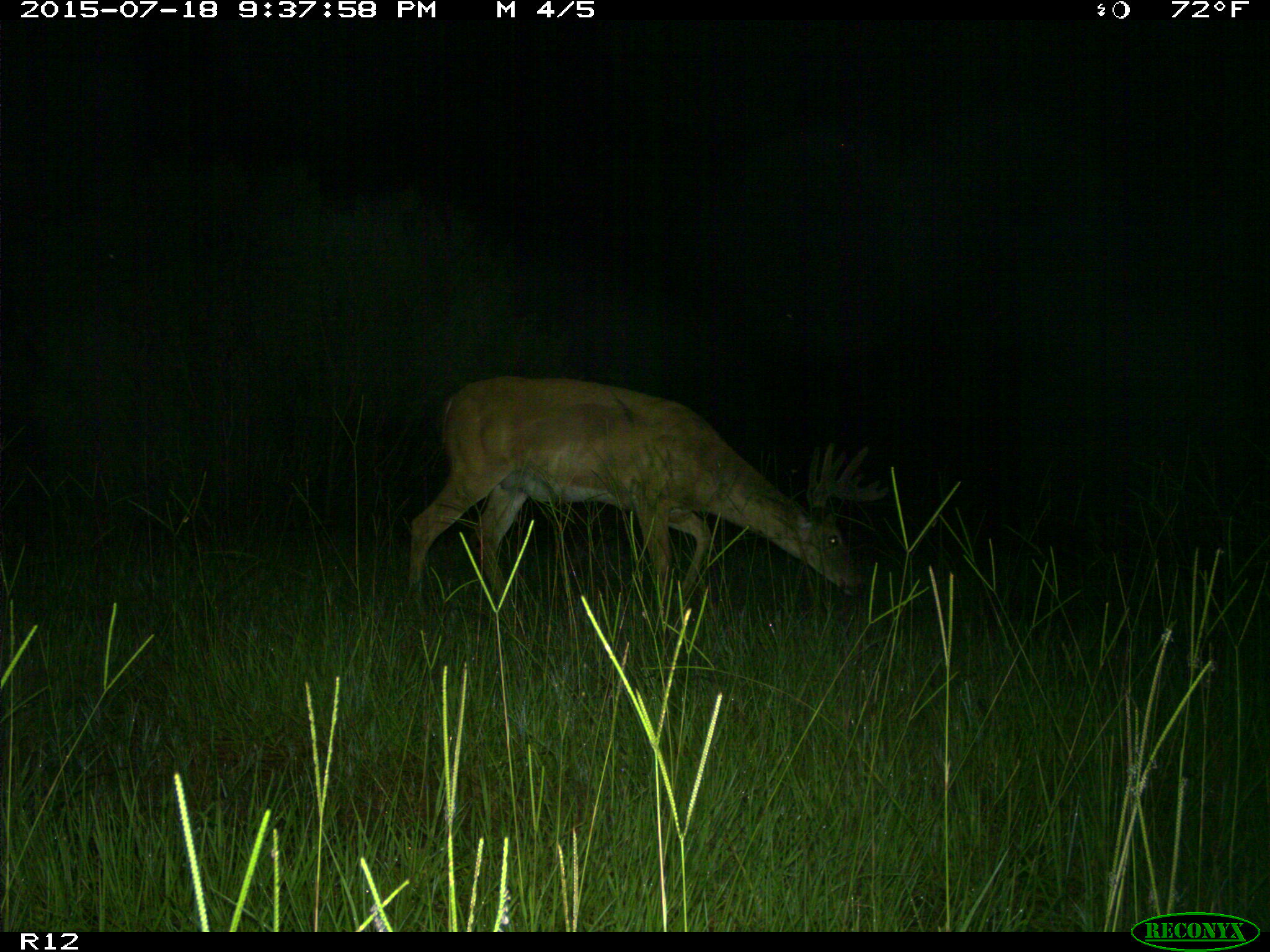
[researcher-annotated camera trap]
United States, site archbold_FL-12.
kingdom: Animalia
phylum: Chordata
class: Mammalia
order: Artiodactyla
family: Cervidae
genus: Odocoileus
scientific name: Odocoileus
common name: deer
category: unidentified deer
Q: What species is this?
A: Unidentified deer (deer) (Odocoileus).